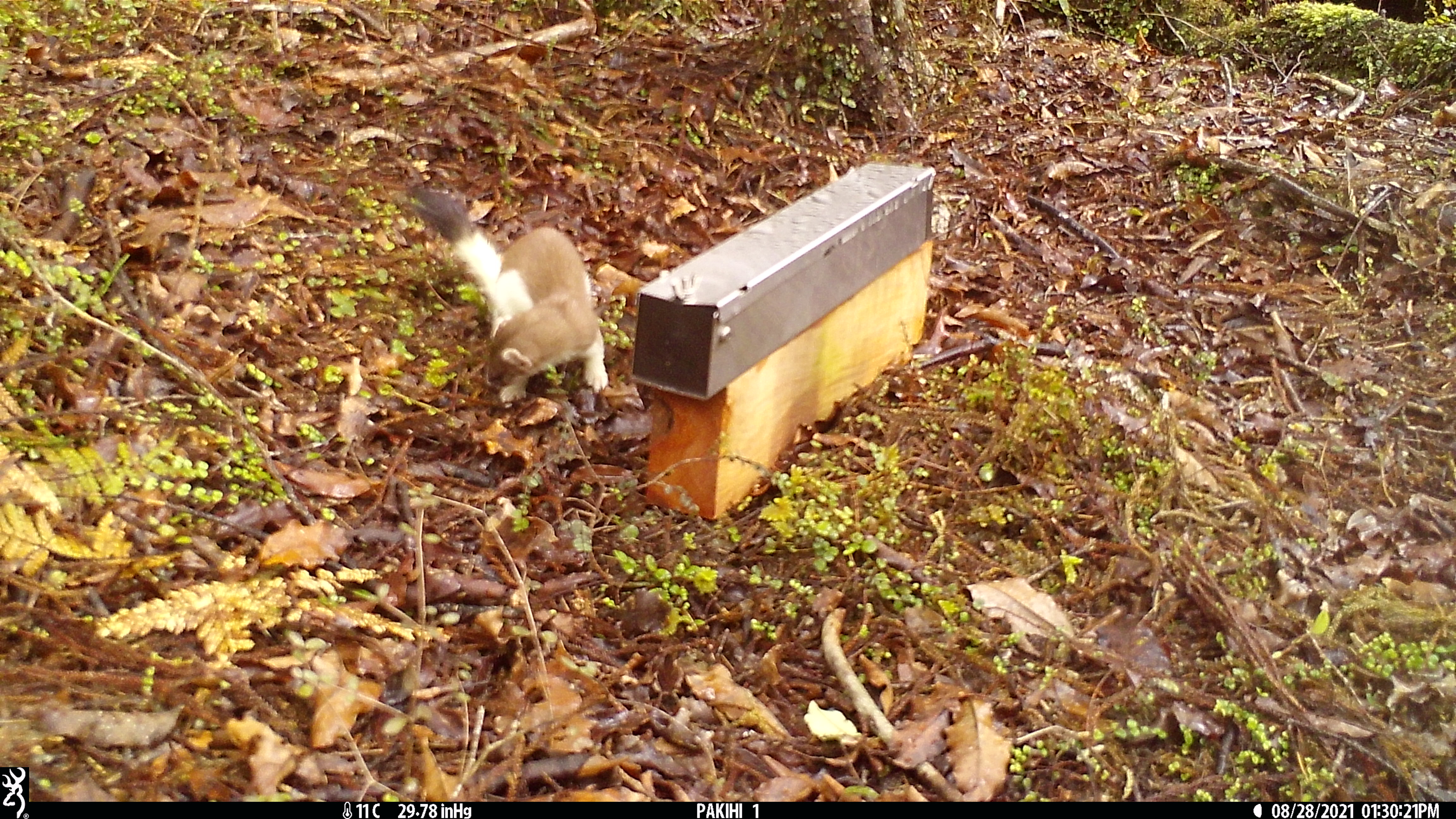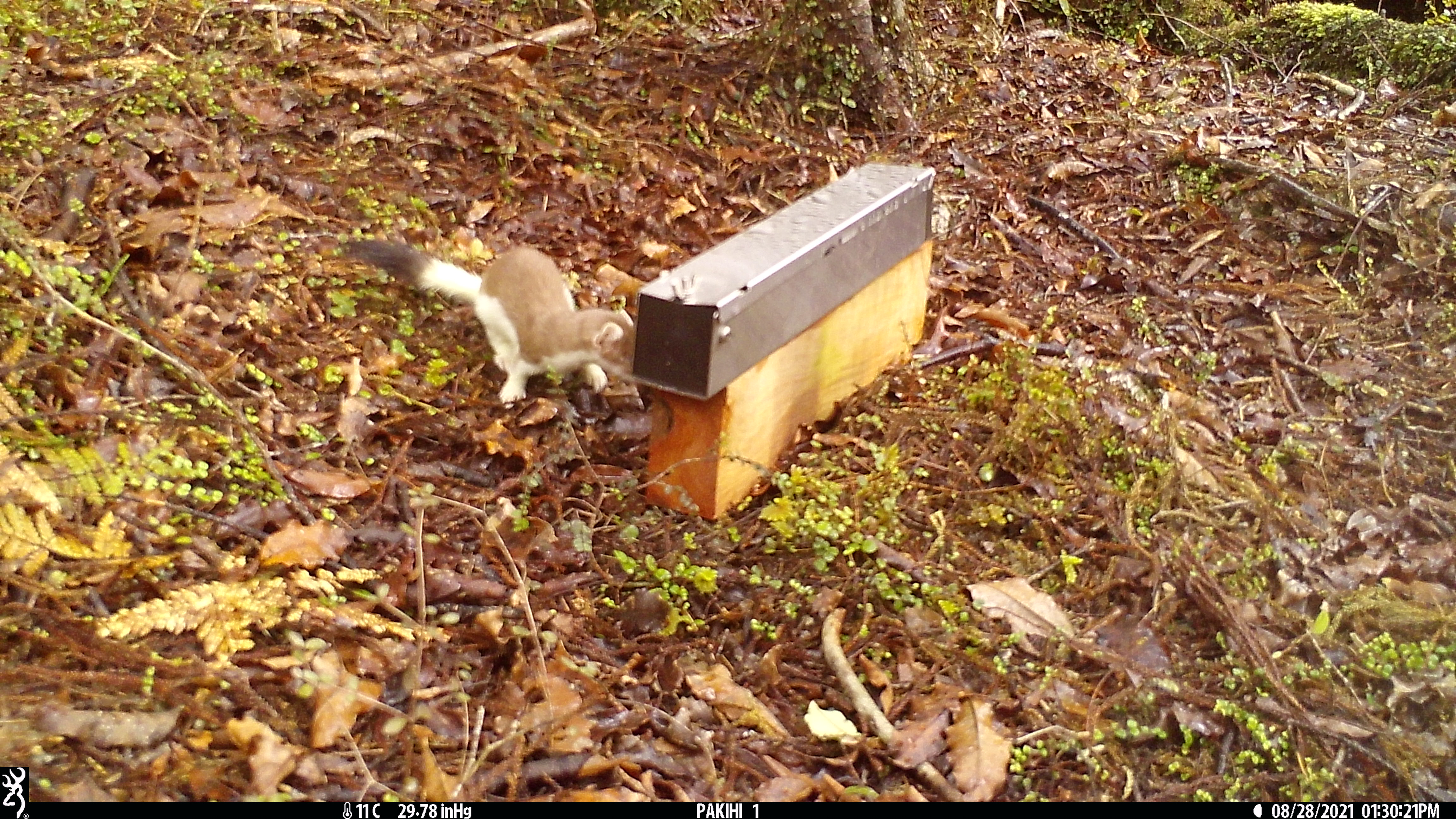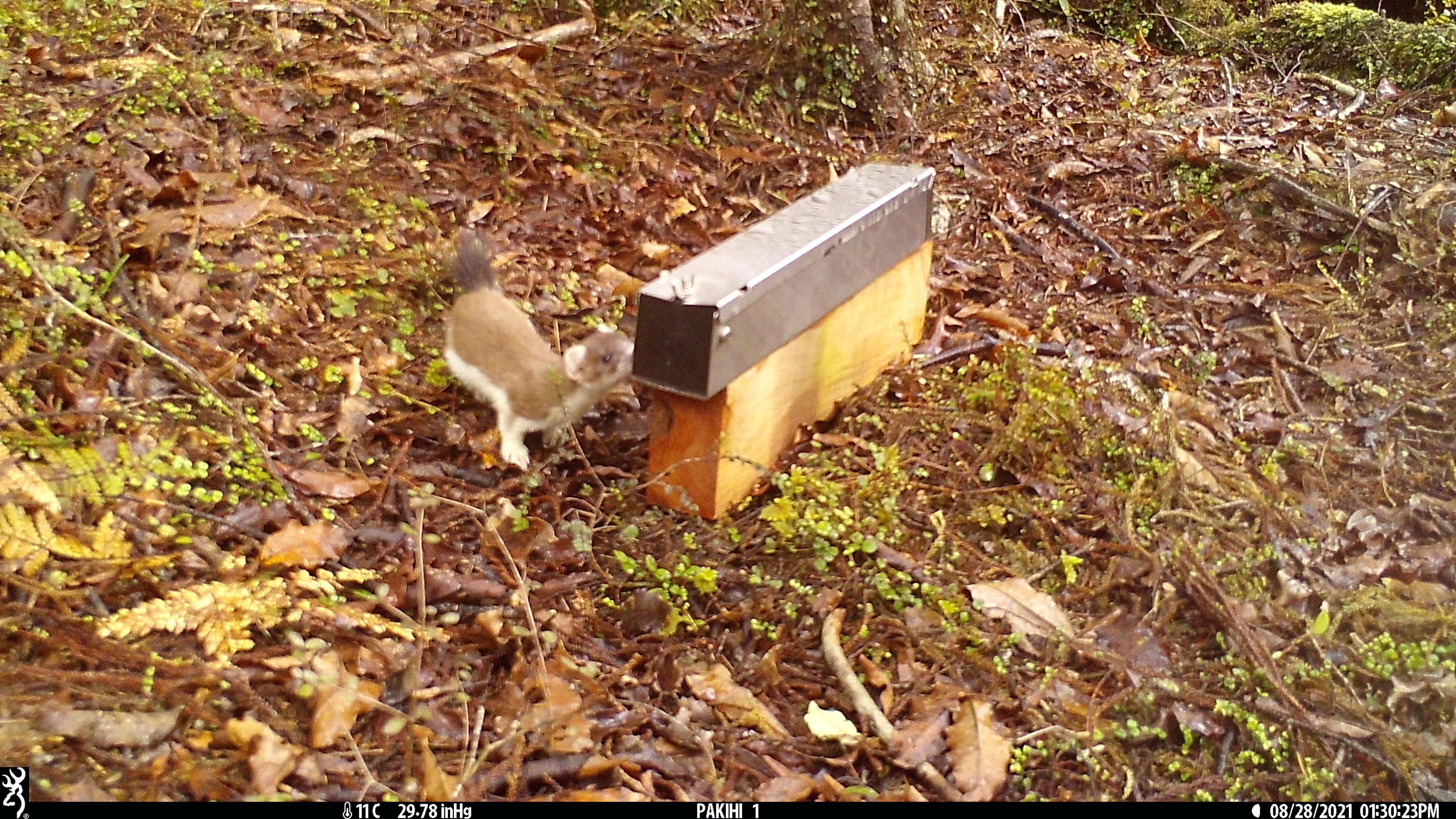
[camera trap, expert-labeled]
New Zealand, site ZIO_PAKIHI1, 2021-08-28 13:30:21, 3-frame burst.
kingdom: Animalia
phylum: Chordata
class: Mammalia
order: Carnivora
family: Mustelidae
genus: Mustela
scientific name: Mustela erminea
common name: stoat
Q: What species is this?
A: Stoat (Mustela erminea).